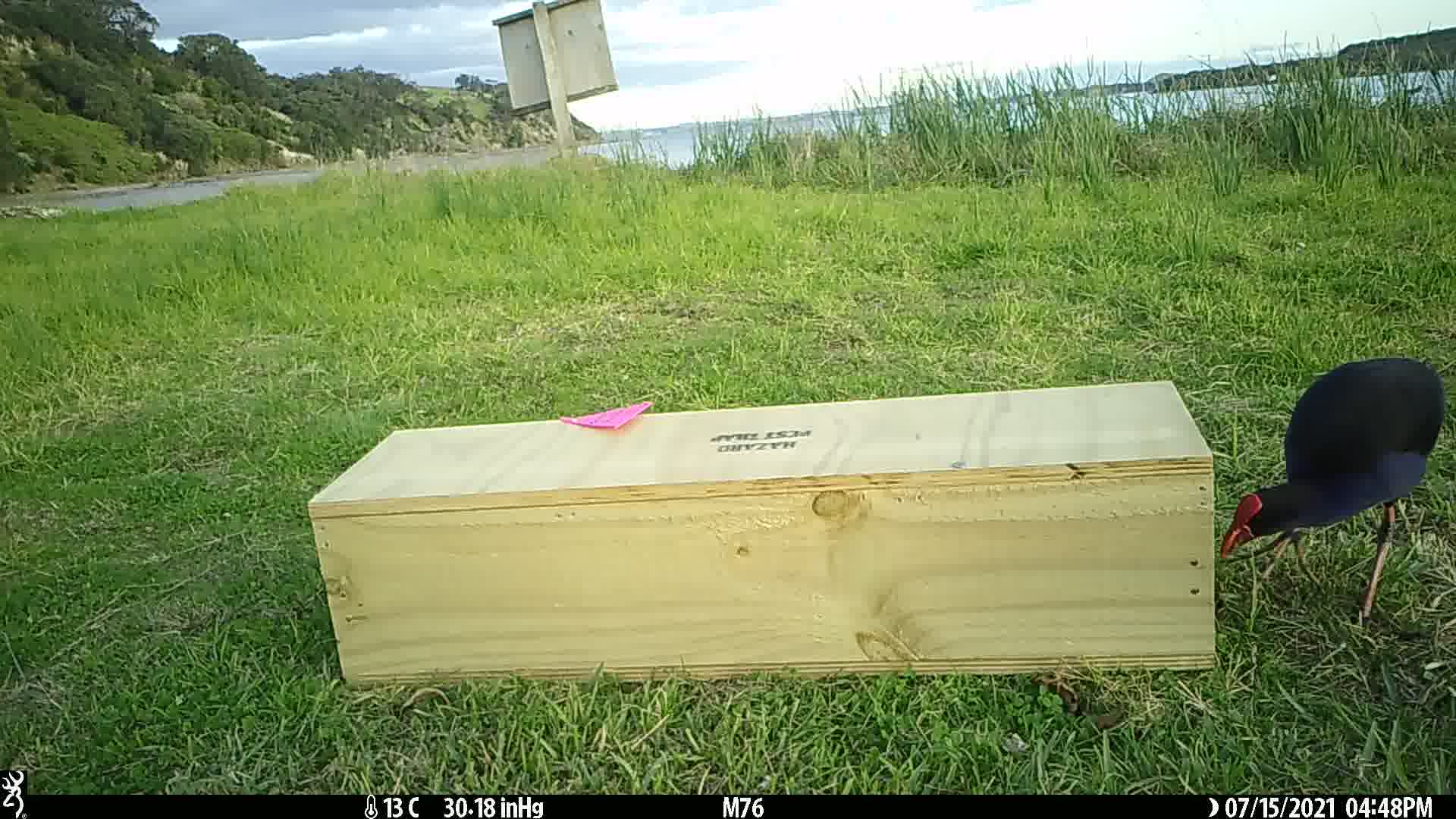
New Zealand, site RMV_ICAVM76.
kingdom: Animalia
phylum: Chordata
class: Aves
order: Gruiformes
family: Rallidae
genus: Porphyrio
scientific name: Porphyrio melanotus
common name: australasian swamphen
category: pukeko